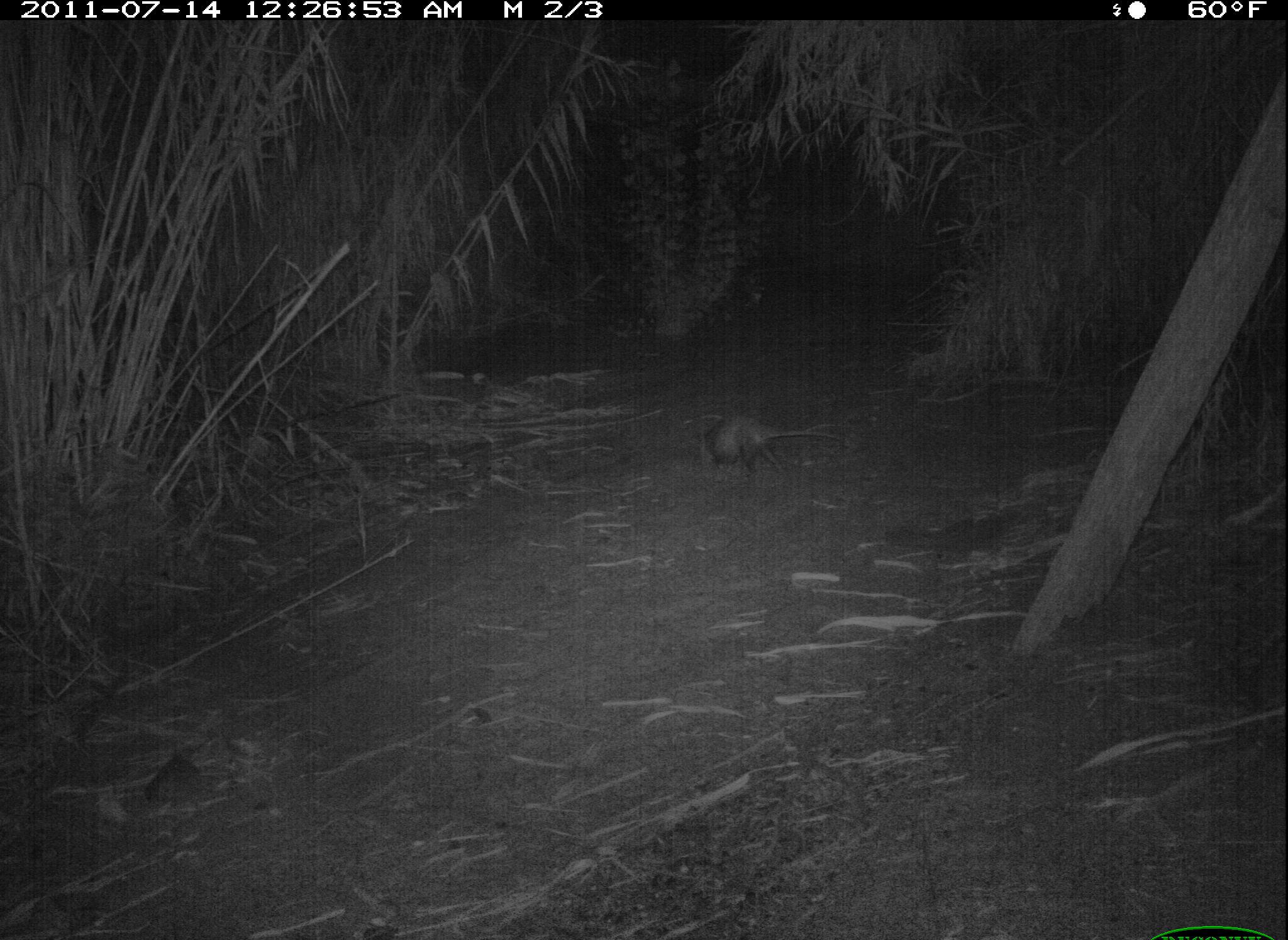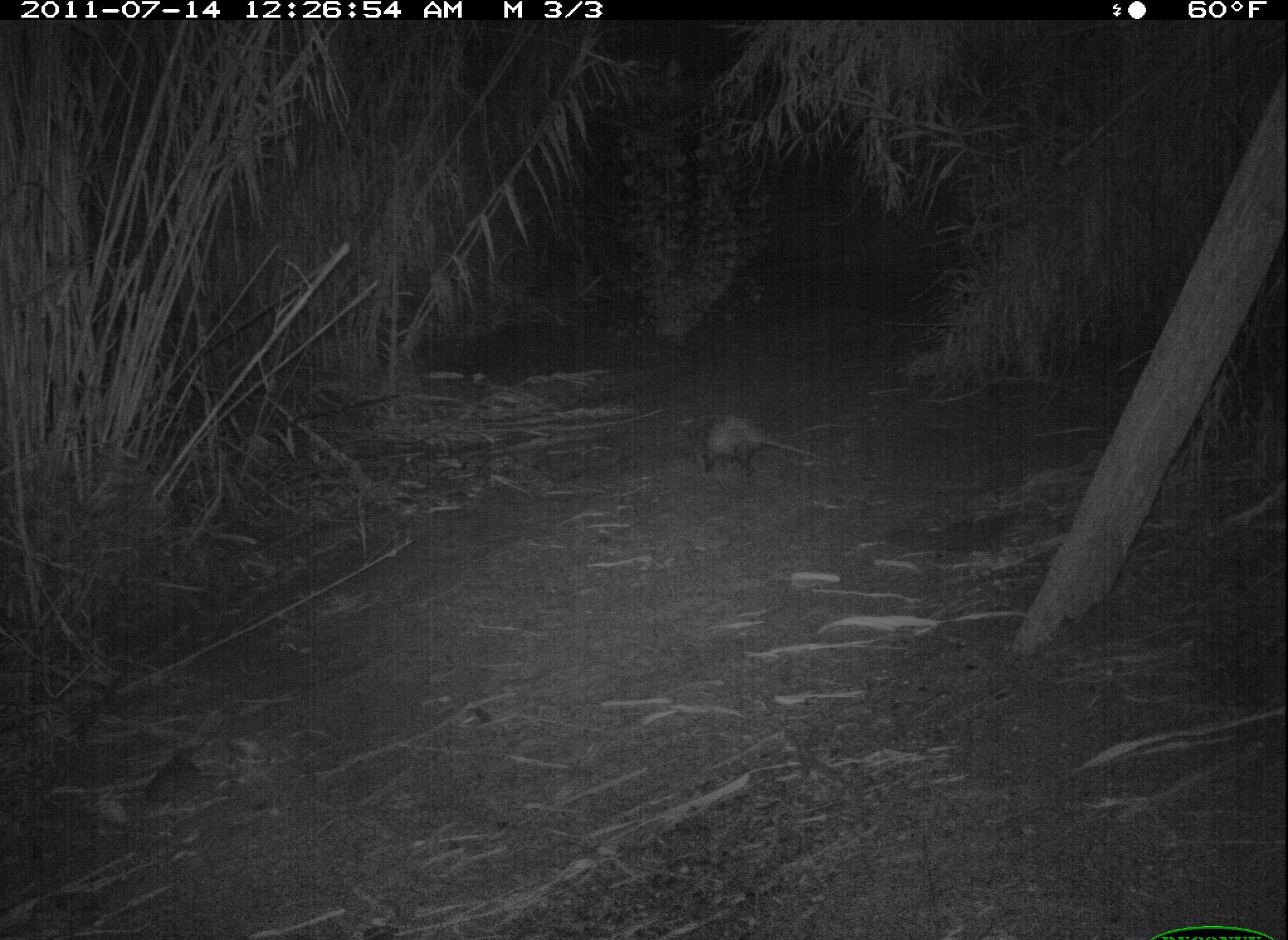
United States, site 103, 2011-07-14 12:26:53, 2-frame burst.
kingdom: Animalia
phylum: Chordata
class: Mammalia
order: Didelphimorphia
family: Didelphidae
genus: Didelphis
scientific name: Didelphis virginiana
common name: virginia opossum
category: opossum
Opossum (virginia opossum) (Didelphis virginiana).